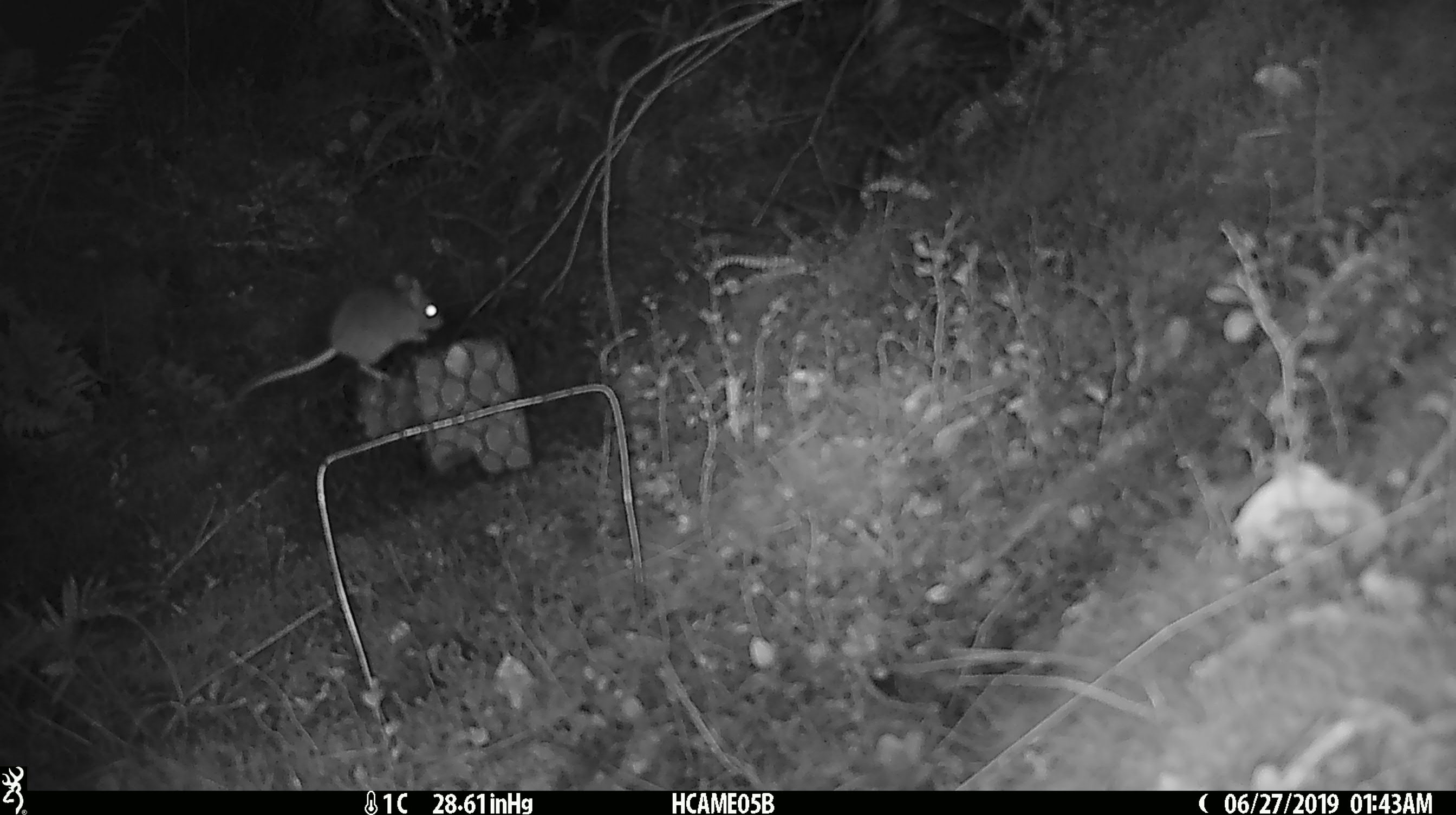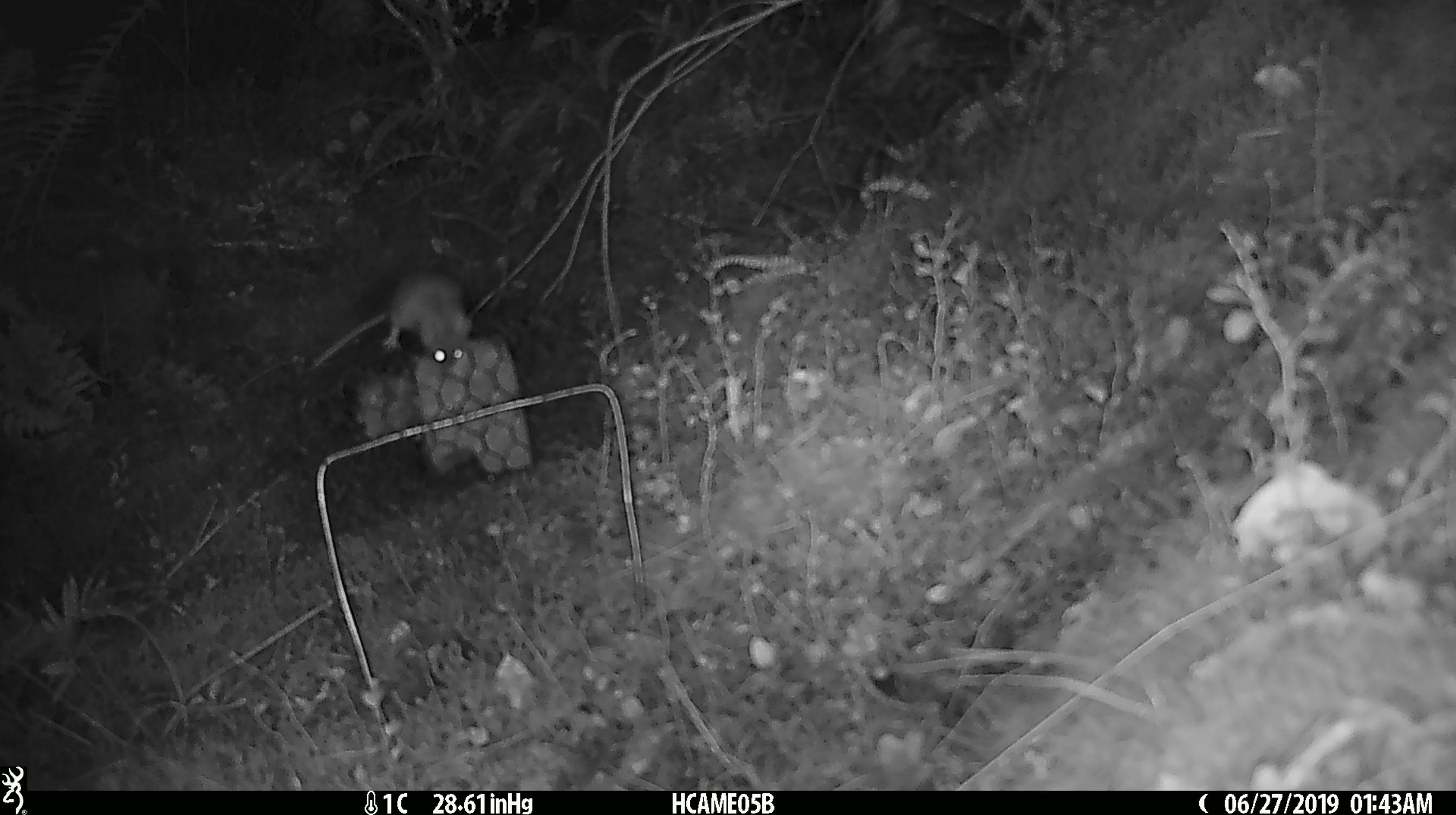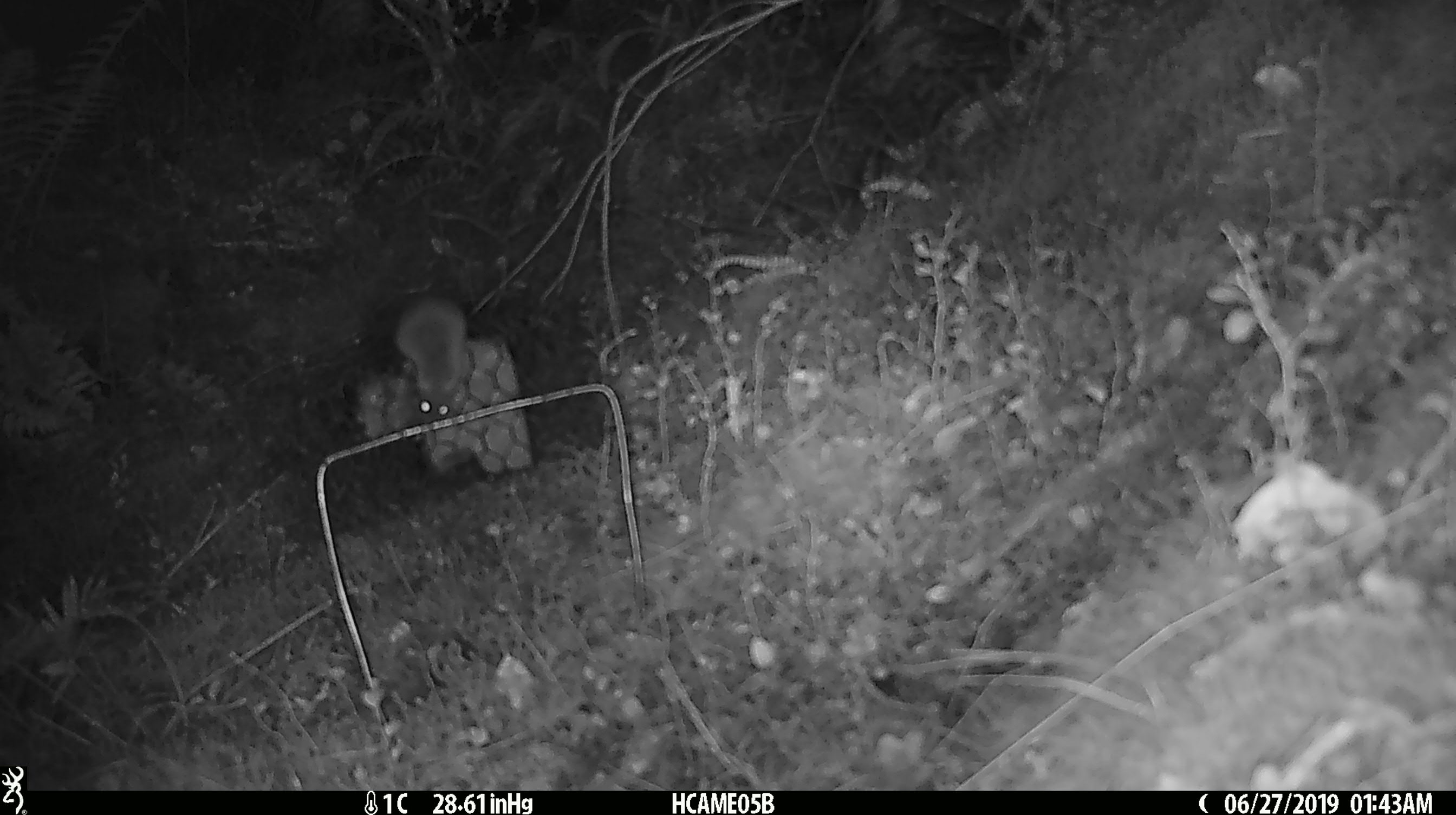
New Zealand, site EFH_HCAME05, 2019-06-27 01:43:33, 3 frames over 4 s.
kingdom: Animalia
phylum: Chordata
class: Mammalia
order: Rodentia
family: Muridae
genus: Mus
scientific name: Mus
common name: mouse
Mouse (Mus).